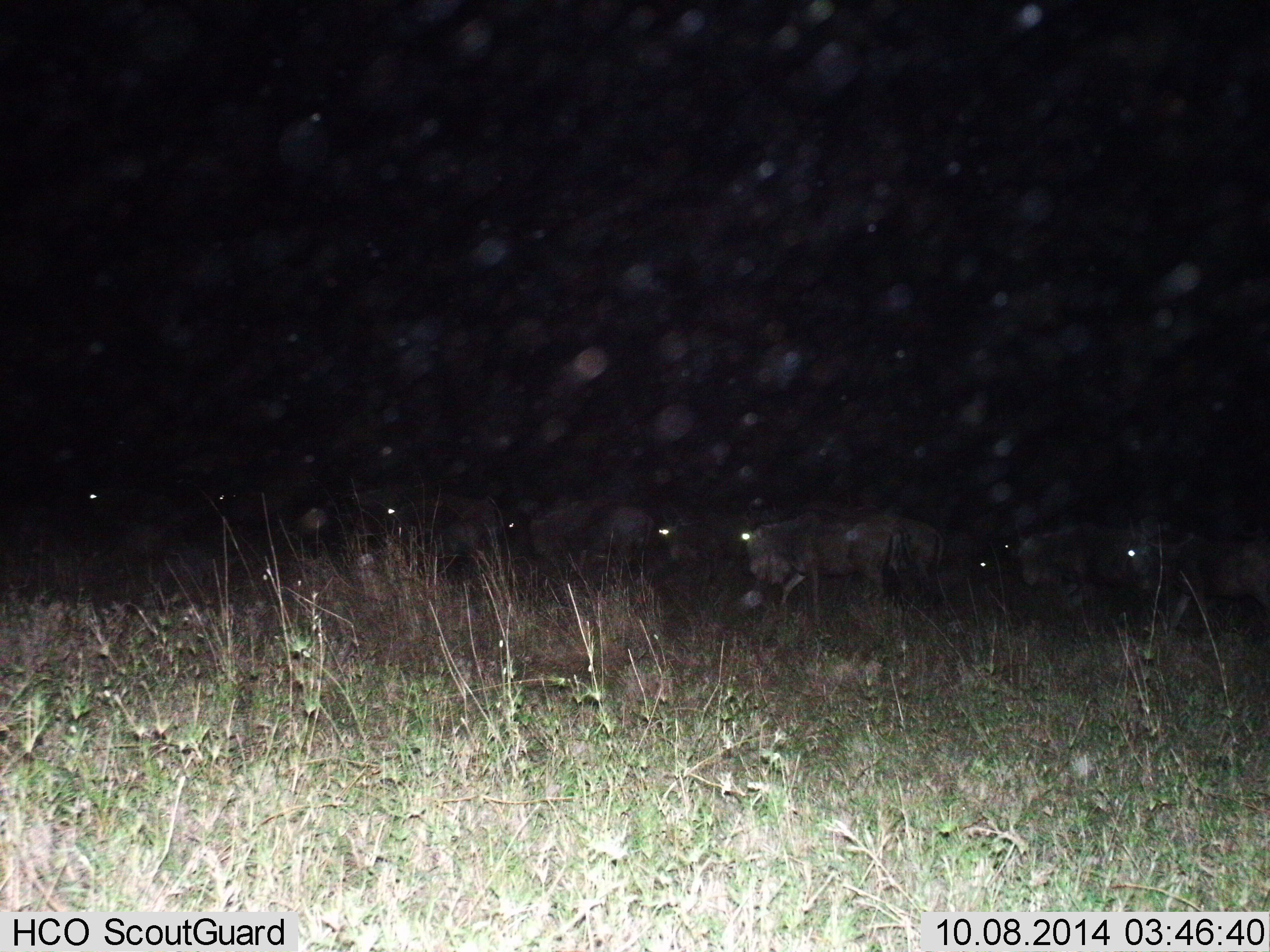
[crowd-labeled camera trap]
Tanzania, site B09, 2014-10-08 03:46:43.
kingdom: Animalia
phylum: Chordata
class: Mammalia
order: Artiodactyla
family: Bovidae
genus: Connochaetes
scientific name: Connochaetes taurinus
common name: blue wildebeest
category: wildebeest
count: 9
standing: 20%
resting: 10%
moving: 80%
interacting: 0%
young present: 0%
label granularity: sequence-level